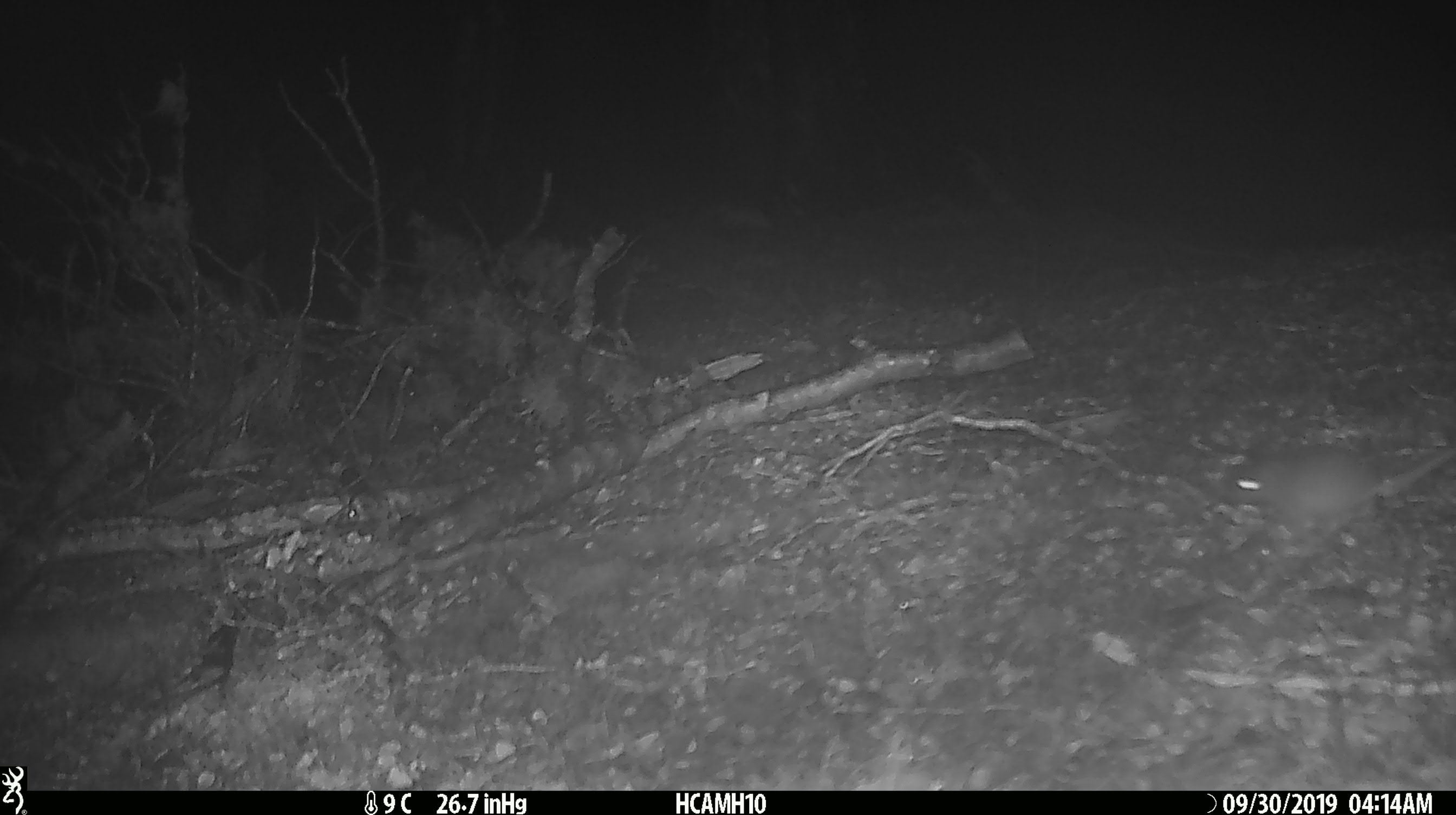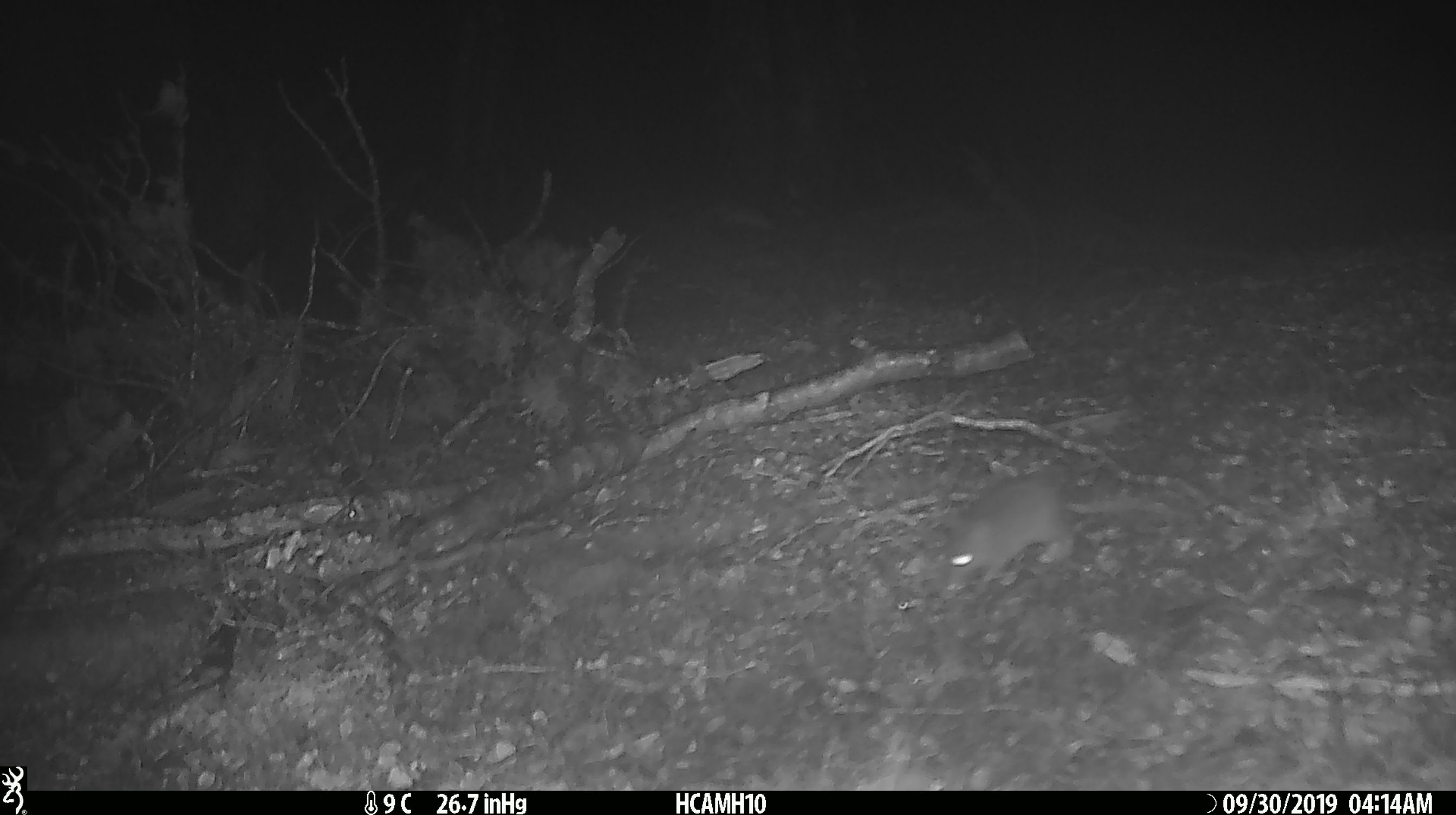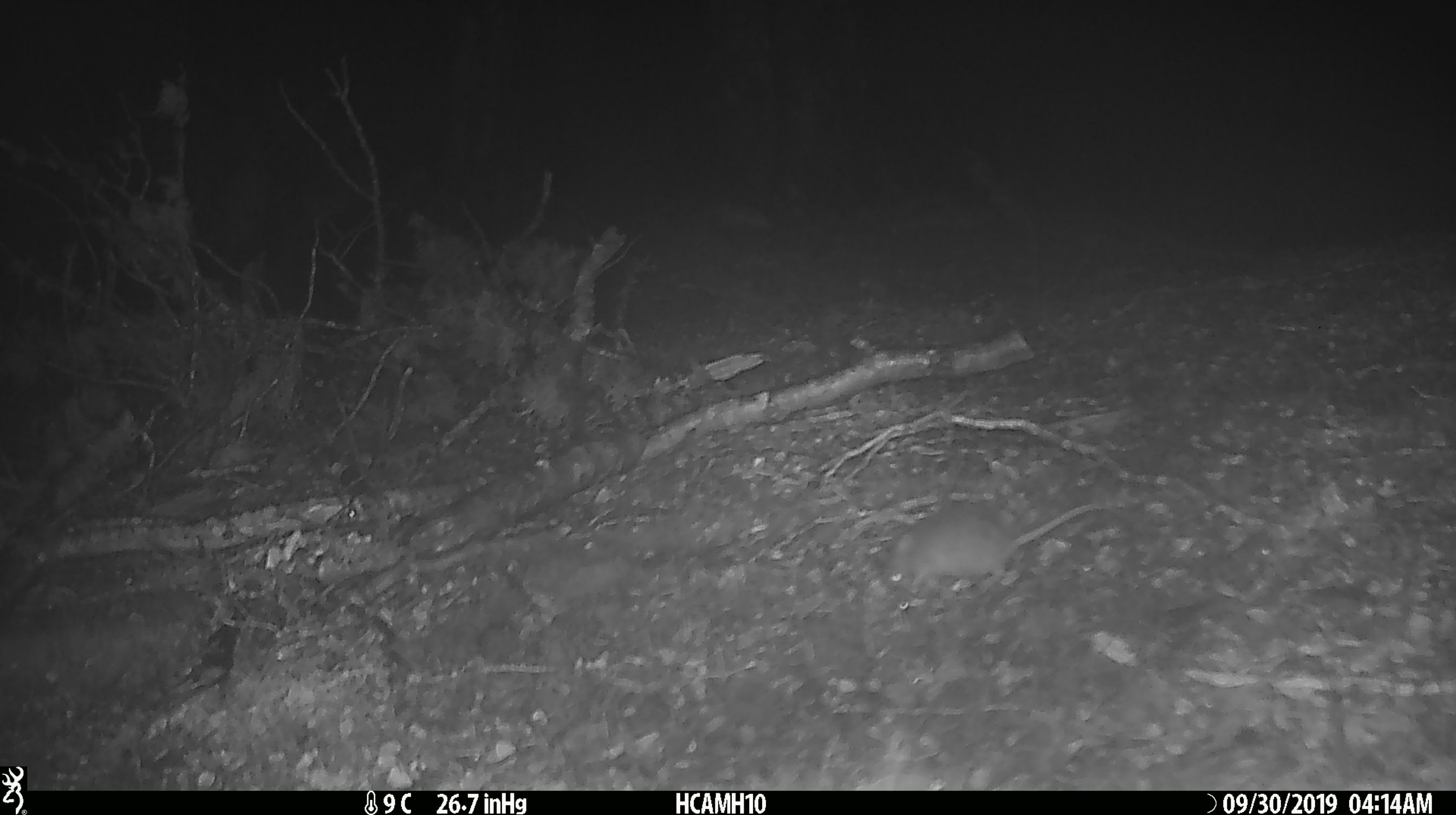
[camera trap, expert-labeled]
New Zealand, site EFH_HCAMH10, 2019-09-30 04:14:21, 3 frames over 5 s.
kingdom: Animalia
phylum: Chordata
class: Mammalia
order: Rodentia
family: Muridae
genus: Mus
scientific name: Mus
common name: mouse